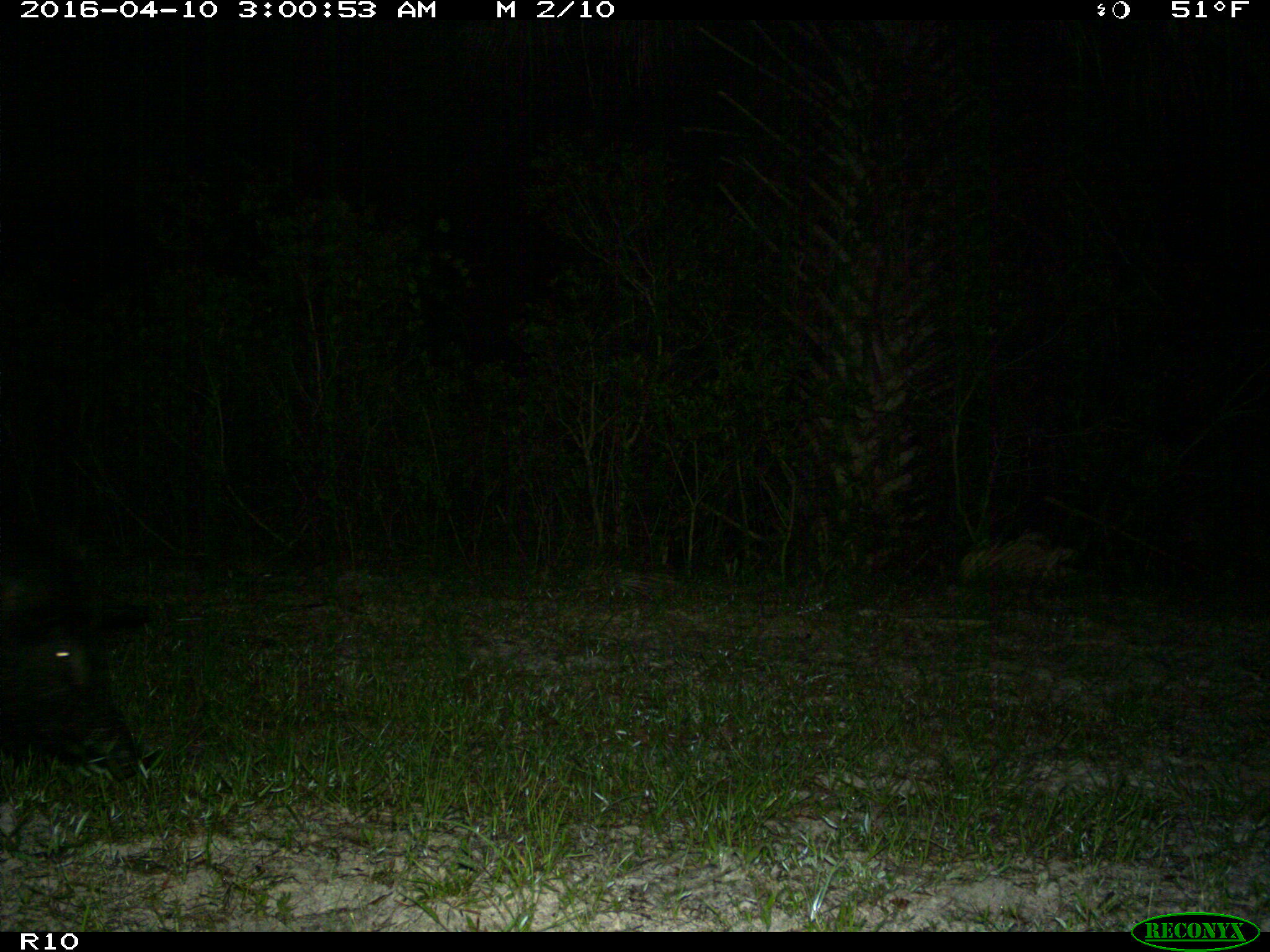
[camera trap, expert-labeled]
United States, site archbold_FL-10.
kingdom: Animalia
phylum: Chordata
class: Mammalia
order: Artiodactyla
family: Suidae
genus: Sus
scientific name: Sus scrofa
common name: wild boar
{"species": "Sus scrofa (wild boar)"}